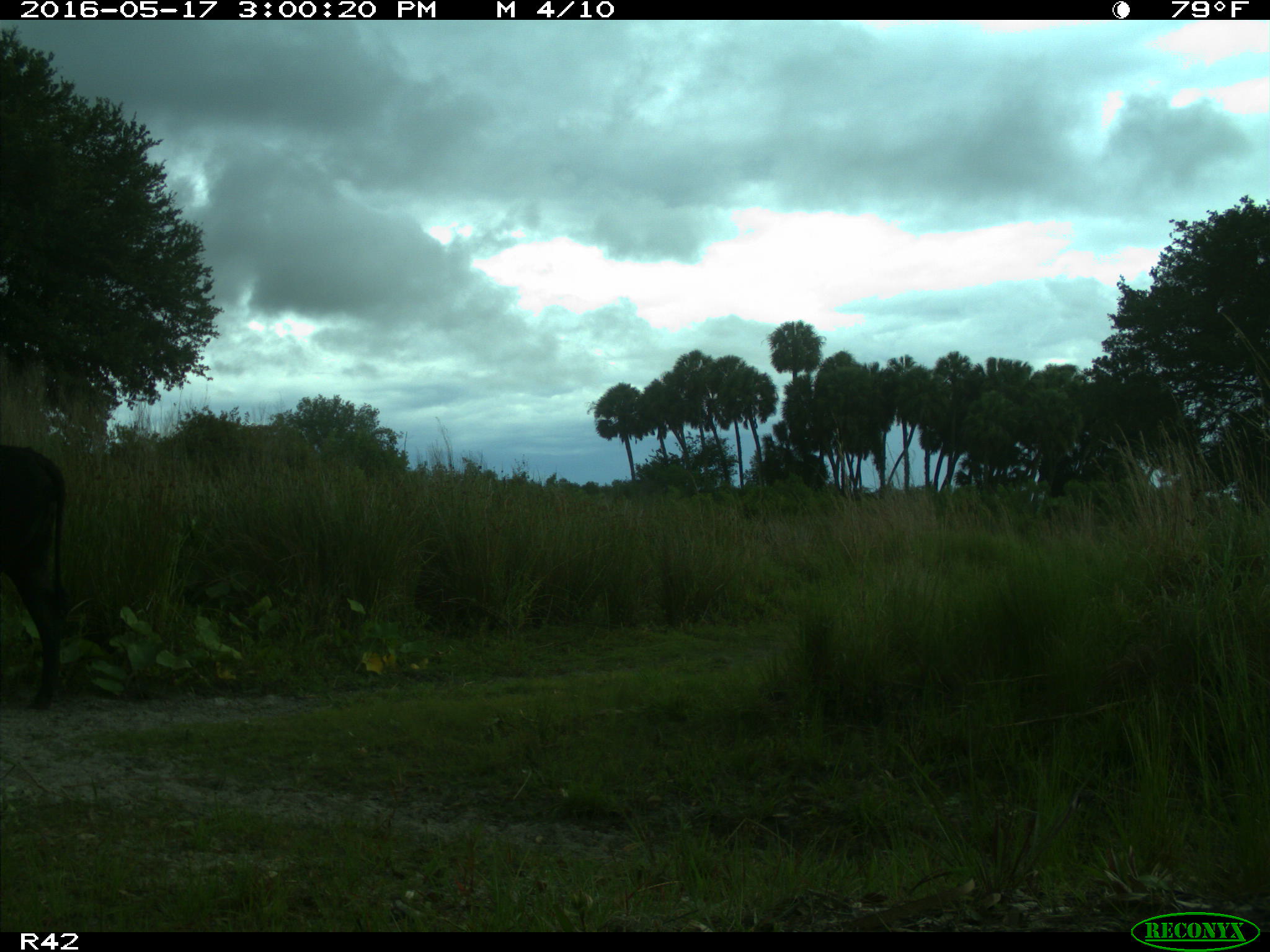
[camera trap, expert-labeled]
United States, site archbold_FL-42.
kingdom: Animalia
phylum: Chordata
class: Mammalia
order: Artiodactyla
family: Bovidae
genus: Bos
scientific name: Bos taurus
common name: domestic cow